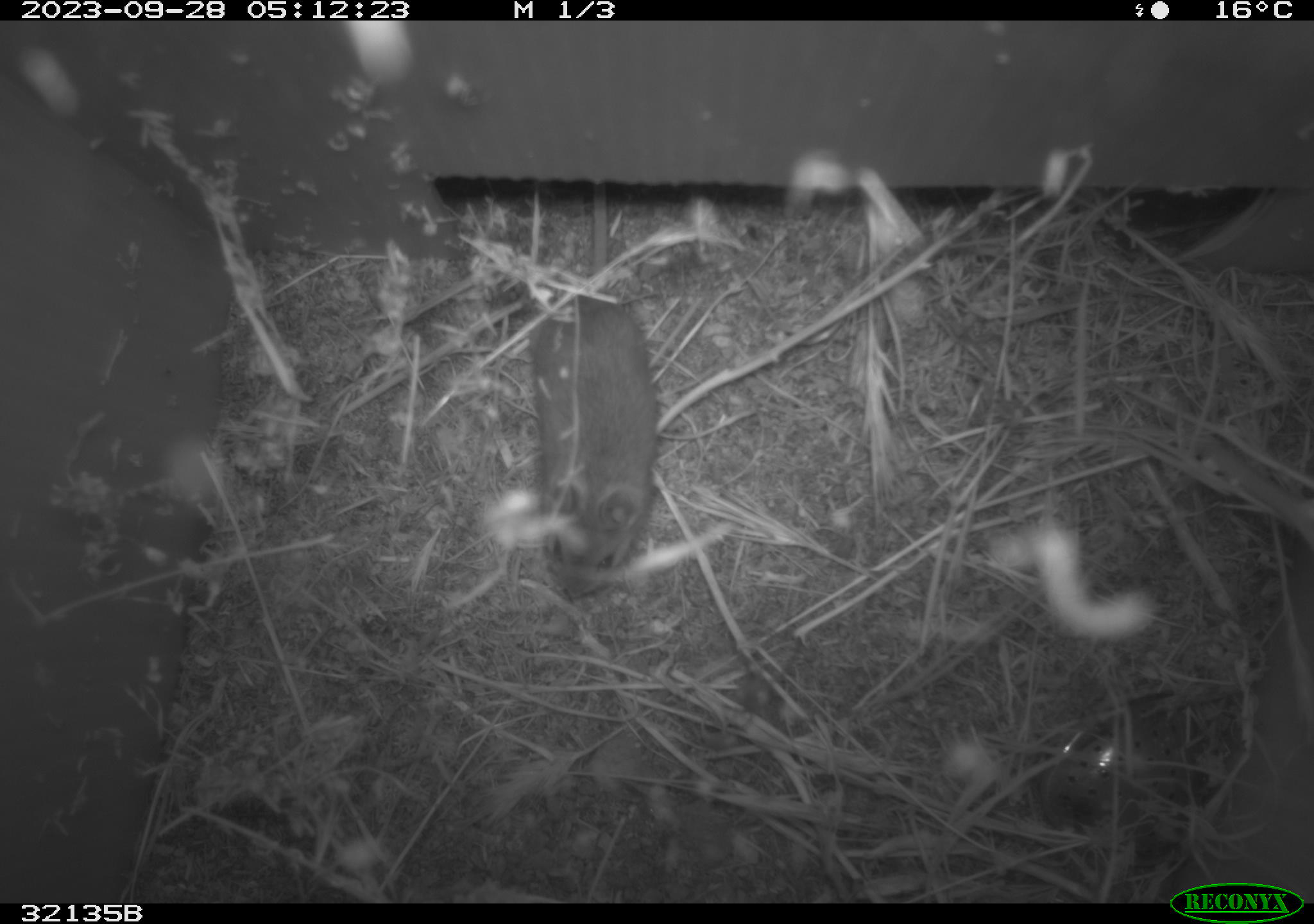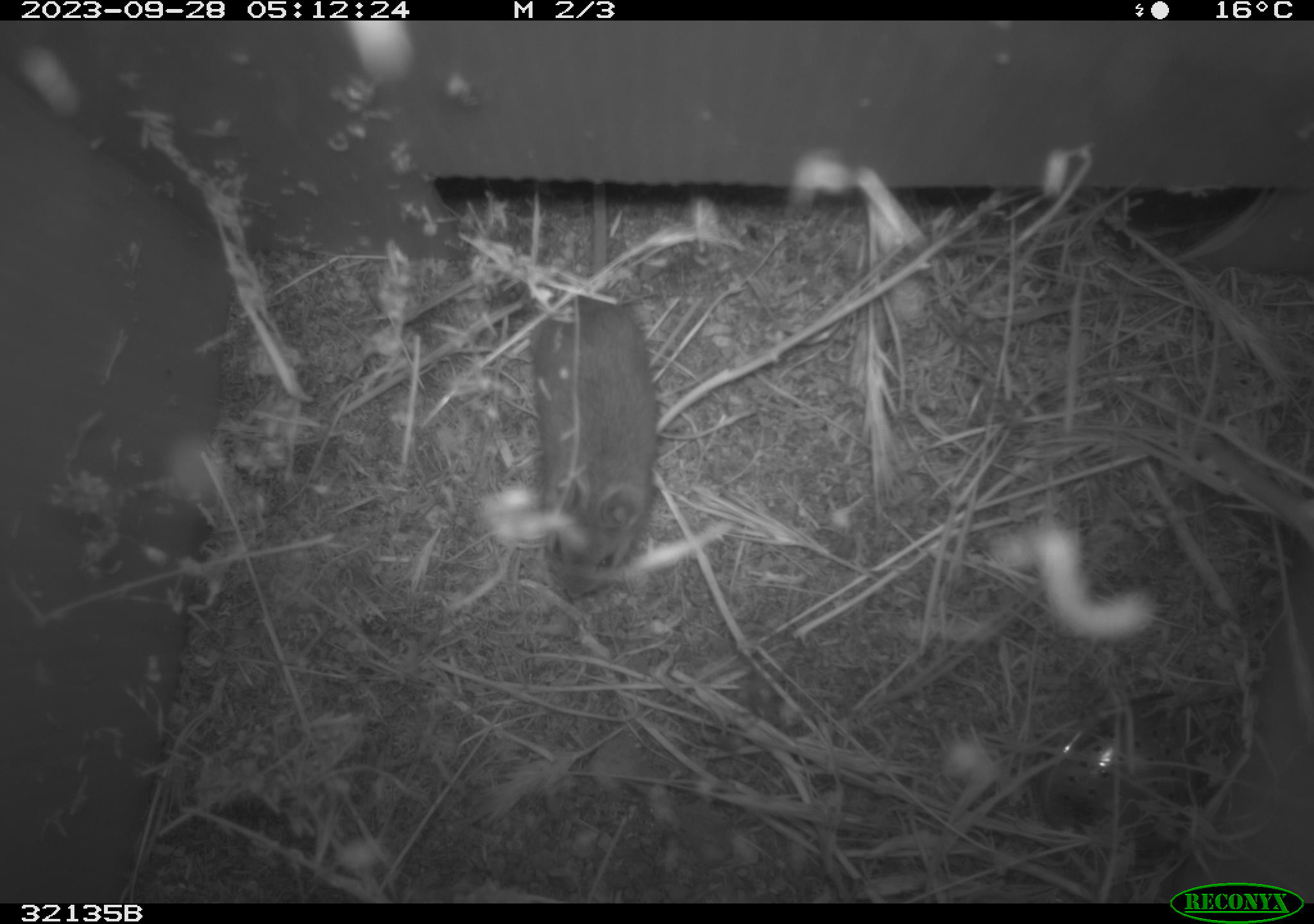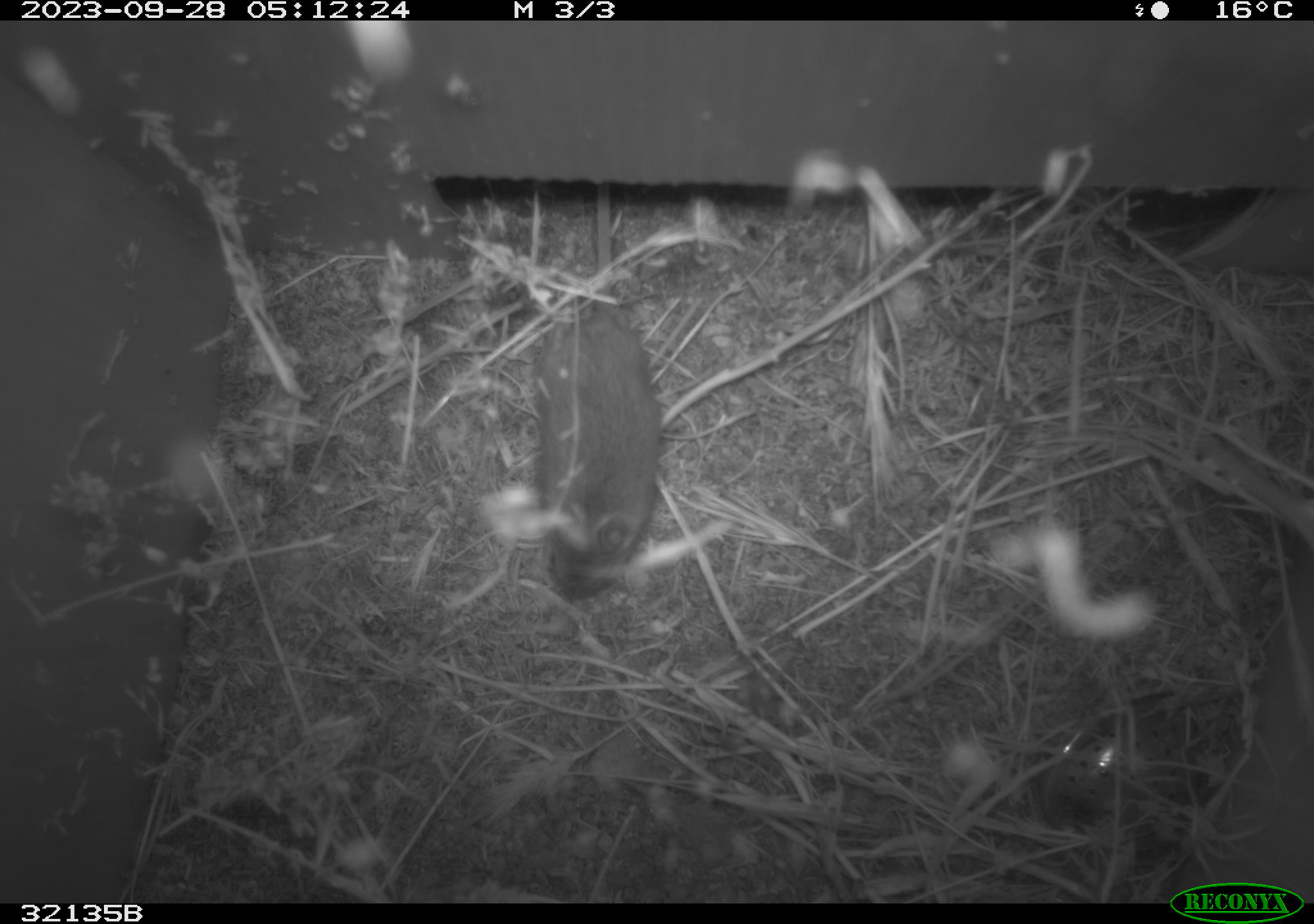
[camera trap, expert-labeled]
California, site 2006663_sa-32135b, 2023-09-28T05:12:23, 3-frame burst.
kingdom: Animalia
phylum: Chordata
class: Mammalia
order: Rodentia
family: Cricetidae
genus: Peromyscus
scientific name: Peromyscus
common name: deer mice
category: peromyscus species